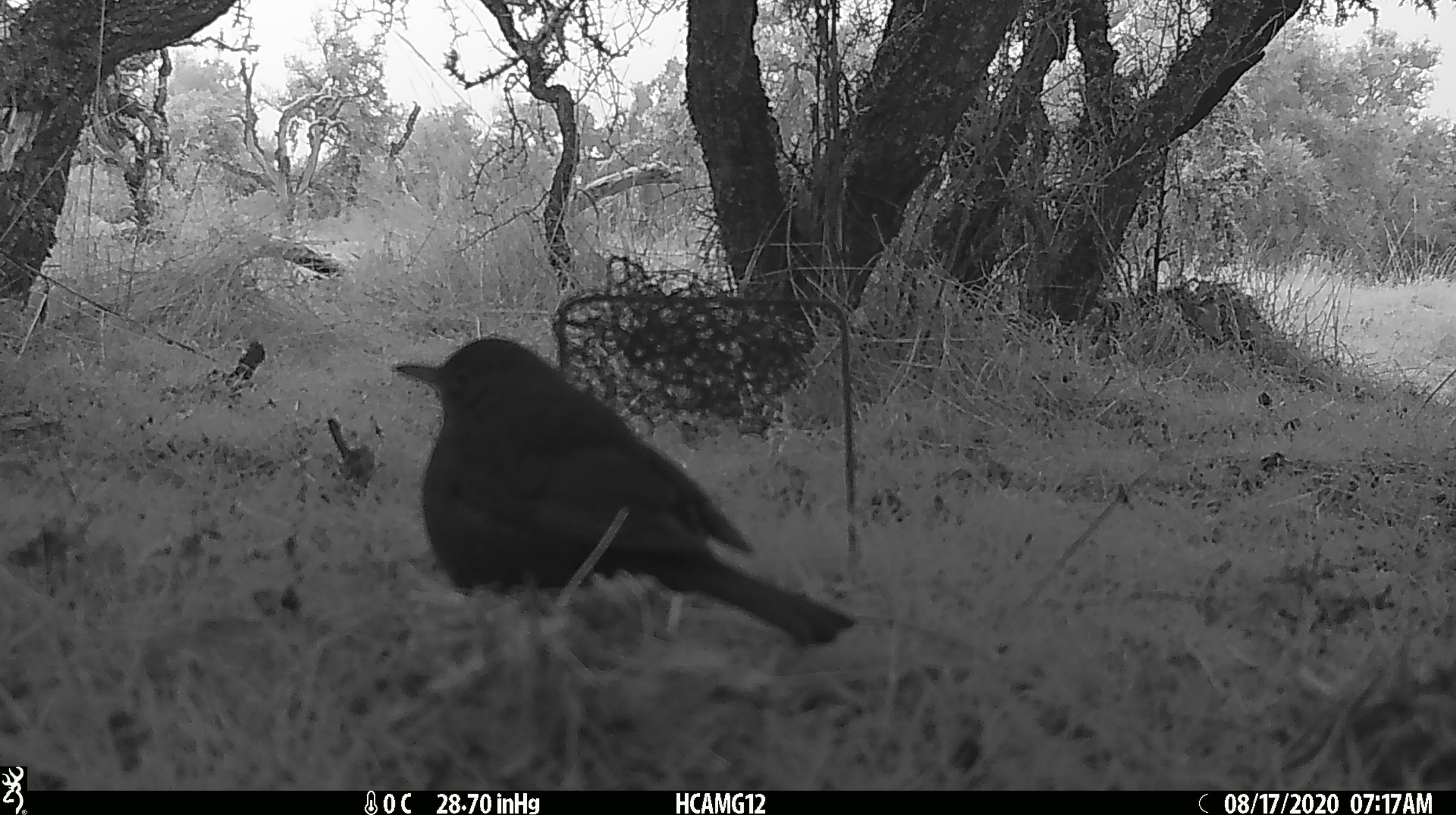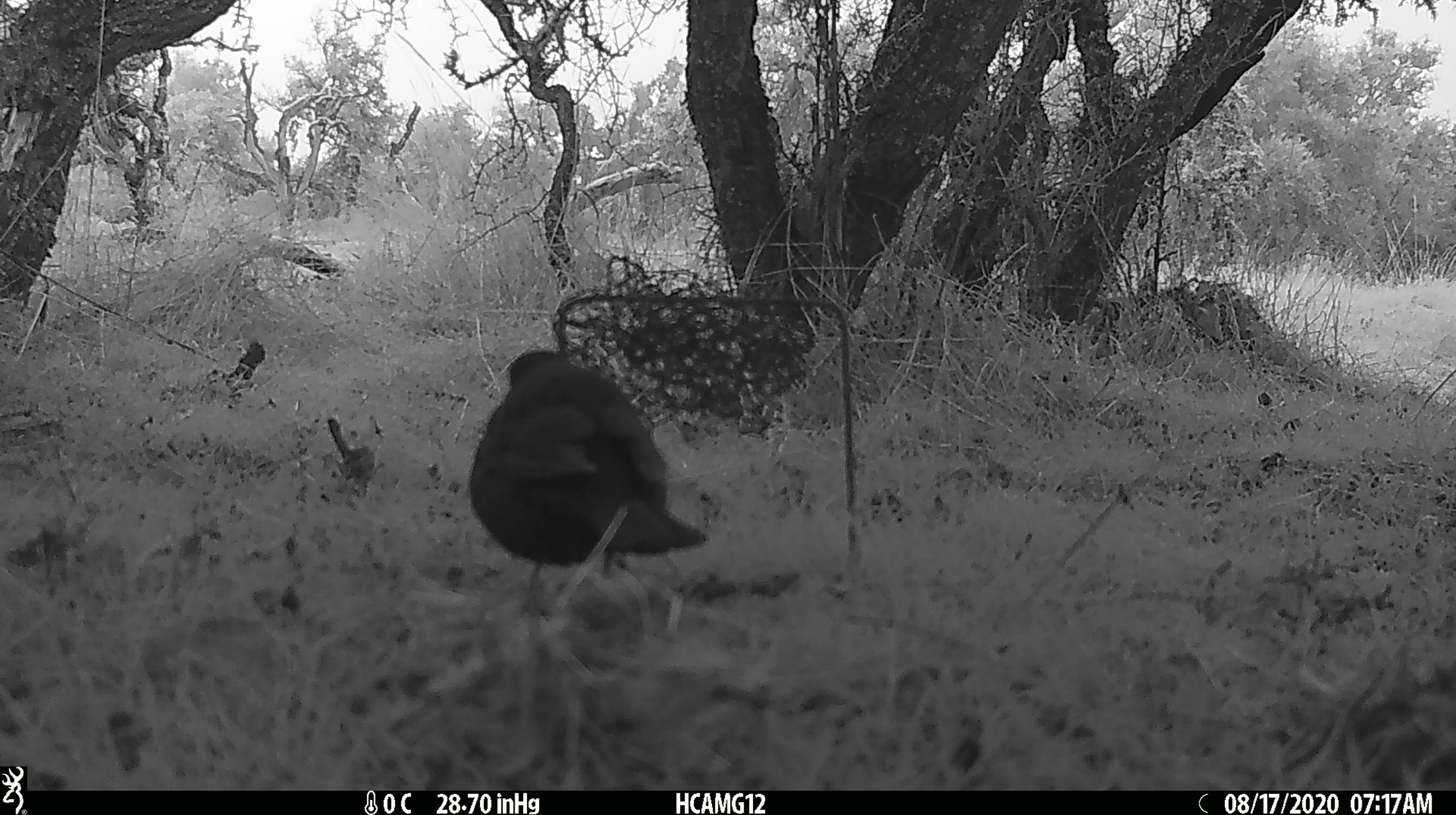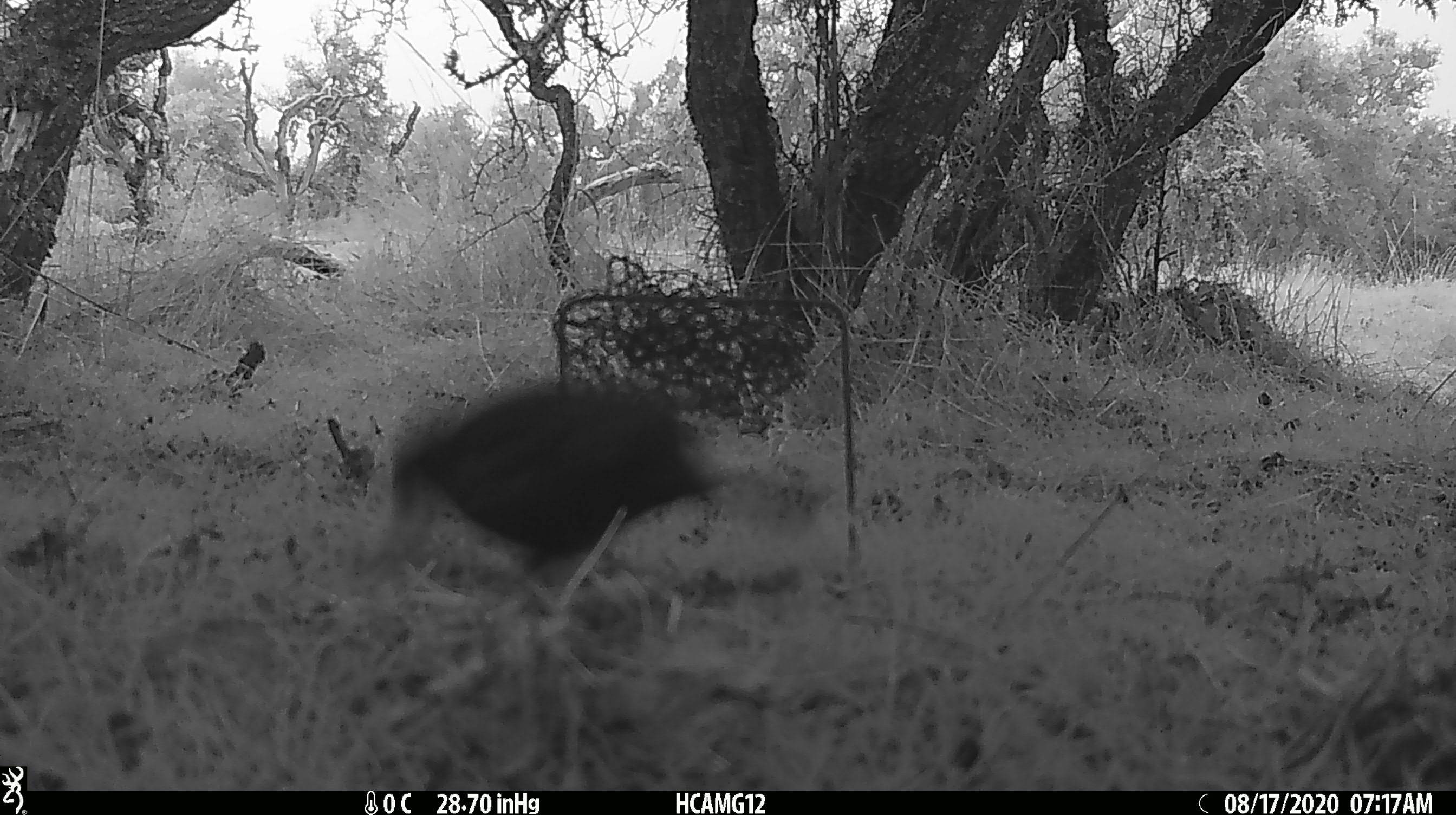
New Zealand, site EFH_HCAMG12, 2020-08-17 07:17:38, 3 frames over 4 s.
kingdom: Animalia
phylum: Chordata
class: Aves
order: Passeriformes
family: Turdidae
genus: Turdus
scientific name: Turdus merula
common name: eurasian blackbird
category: blackbird